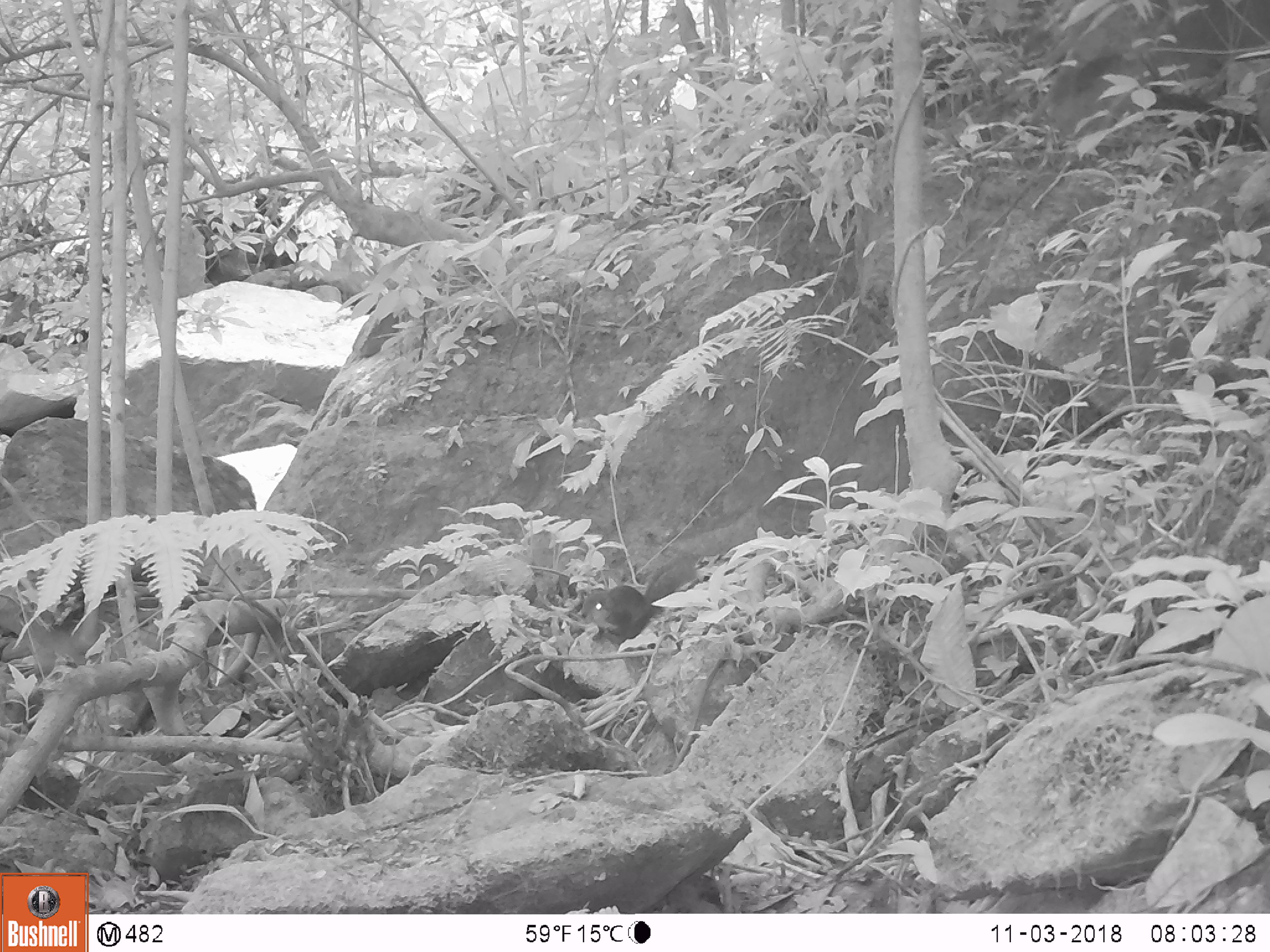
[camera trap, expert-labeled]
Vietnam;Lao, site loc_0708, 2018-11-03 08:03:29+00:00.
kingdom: Animalia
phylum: Chordata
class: Mammalia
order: Rodentia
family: Sciuridae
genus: Dremomys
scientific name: Dremomys rufigenis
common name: red-cheeked squirrel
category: red cheeked squirrel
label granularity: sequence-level